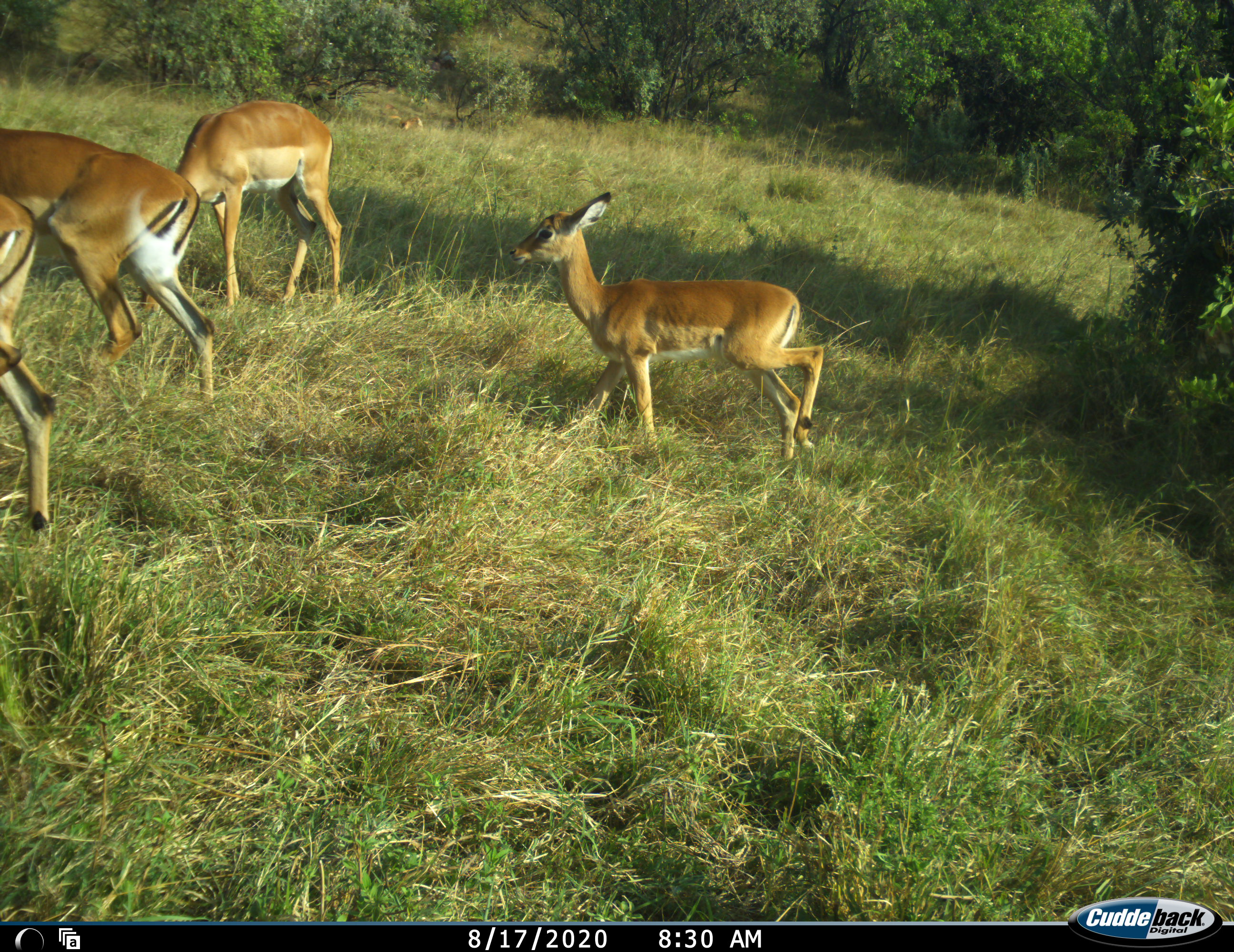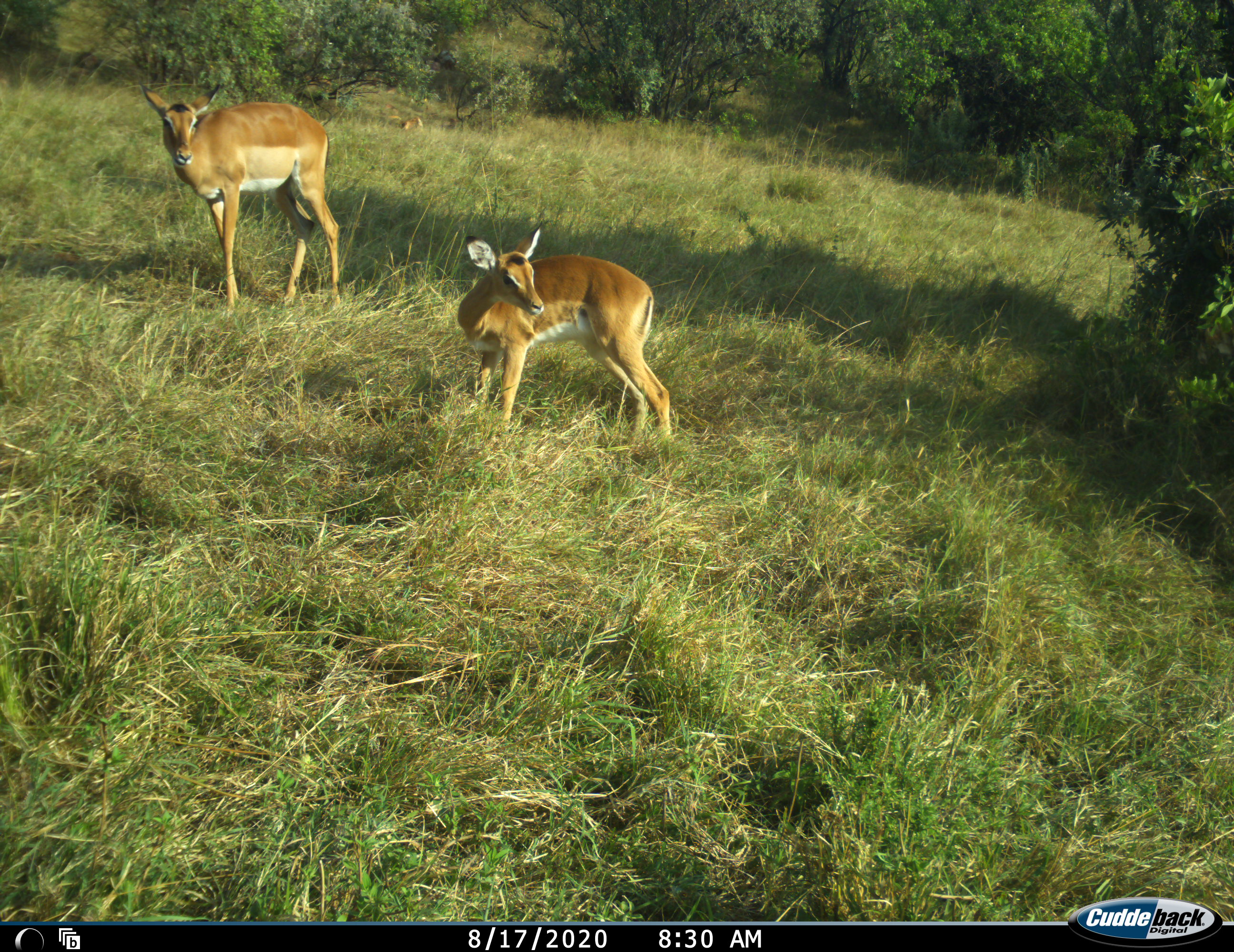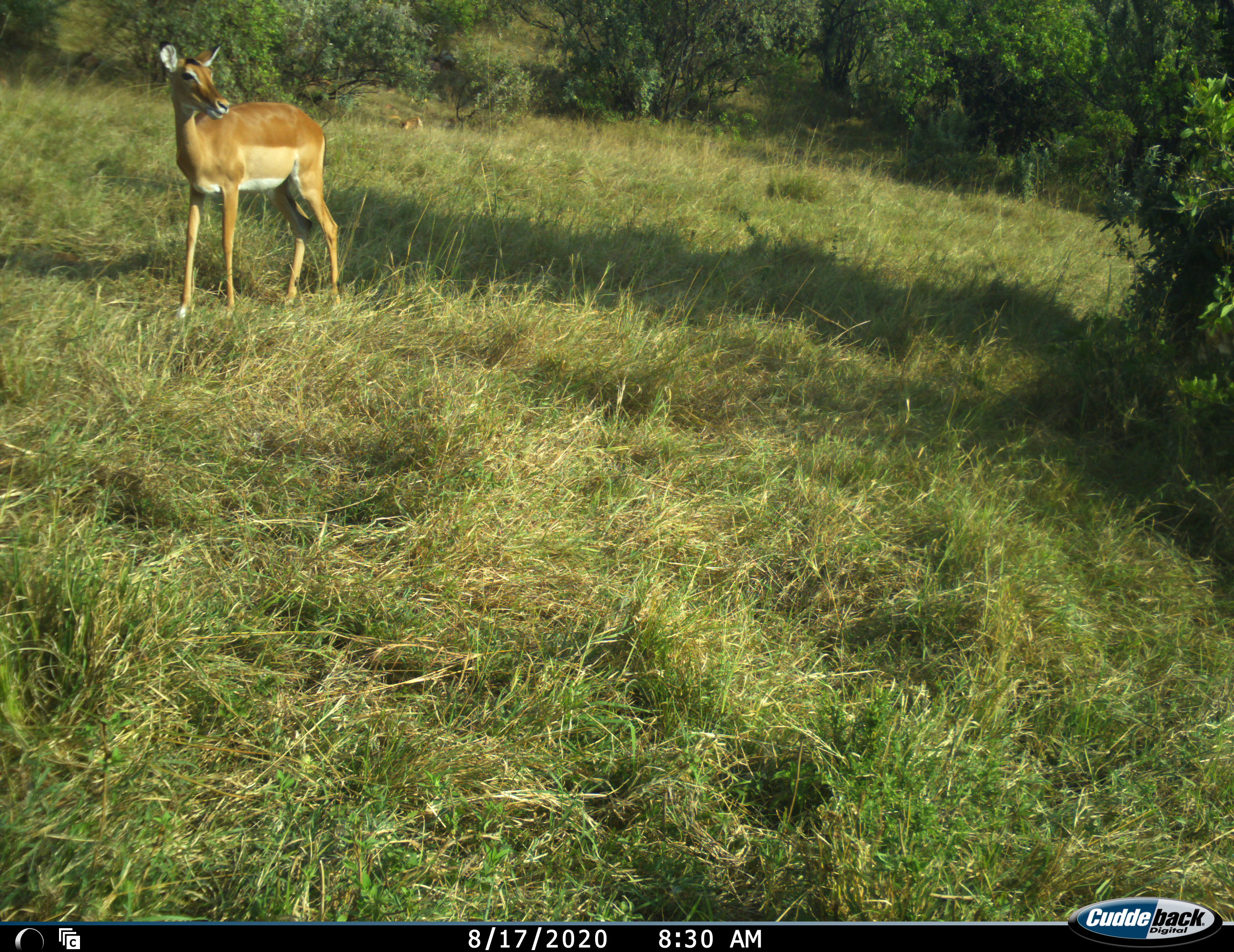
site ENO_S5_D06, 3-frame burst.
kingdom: Animalia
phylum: Chordata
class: Mammalia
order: Artiodactyla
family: Bovidae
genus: Aepyceros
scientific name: Aepyceros melampus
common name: impala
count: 4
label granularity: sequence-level